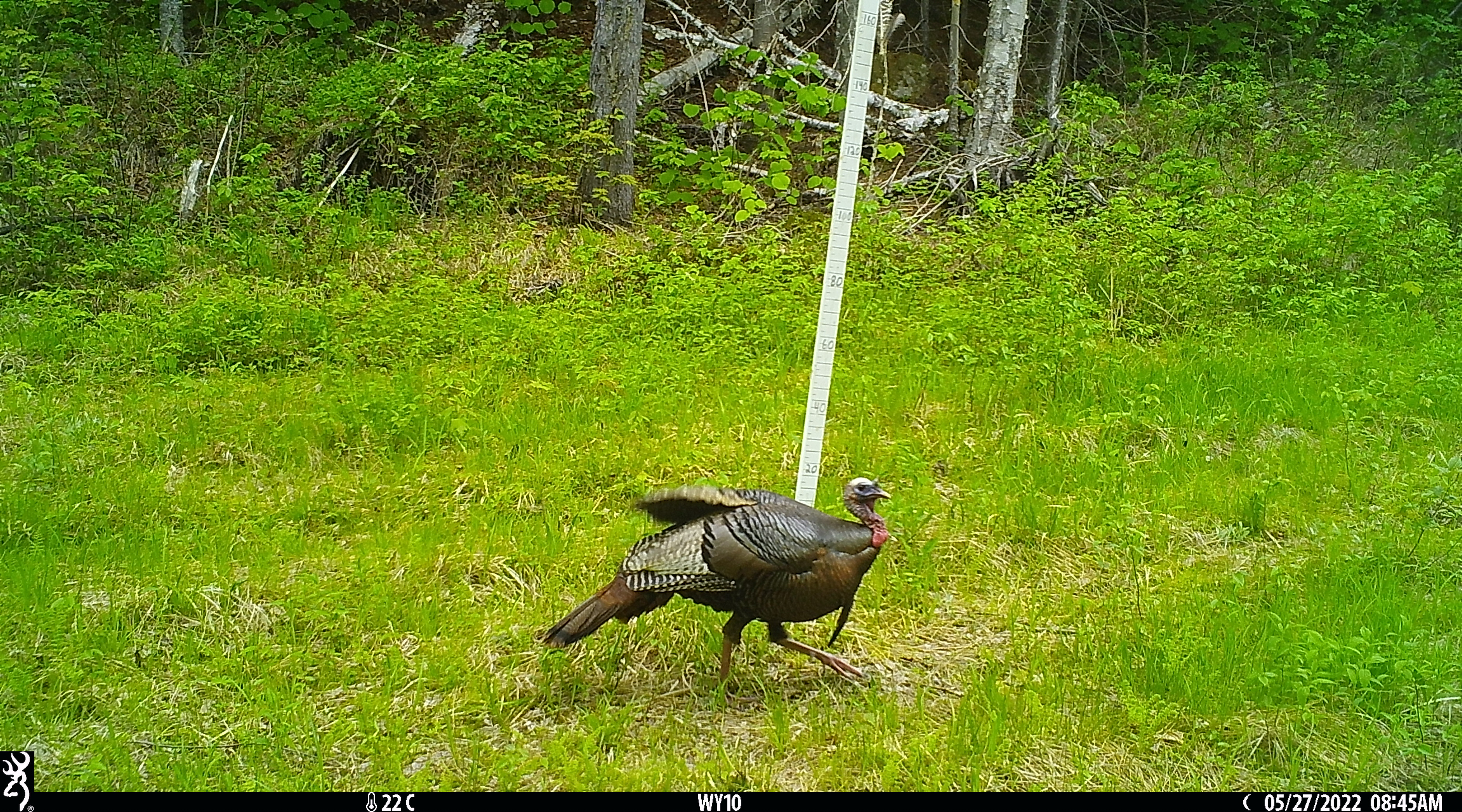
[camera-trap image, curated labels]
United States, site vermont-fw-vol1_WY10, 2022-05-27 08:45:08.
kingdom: Animalia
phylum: Chordata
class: Aves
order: Galliformes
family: Phasianidae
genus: Meleagris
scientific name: Meleagris gallopavo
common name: wild turkey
Wild turkey (Meleagris gallopavo).